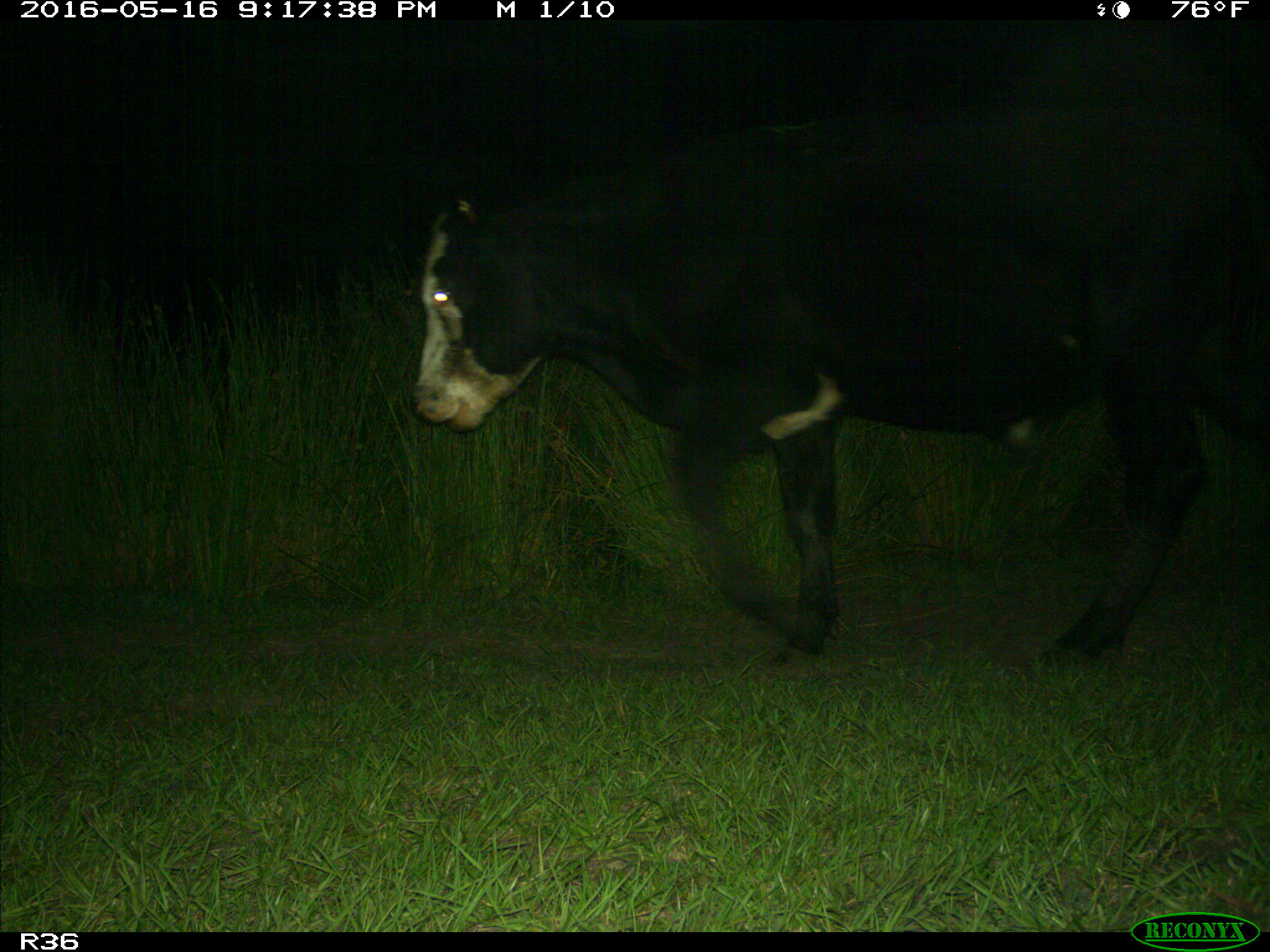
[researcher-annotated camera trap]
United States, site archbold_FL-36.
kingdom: Animalia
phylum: Chordata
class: Mammalia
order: Artiodactyla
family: Bovidae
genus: Bos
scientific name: Bos taurus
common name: domestic cow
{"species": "Bos taurus (domestic cow)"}